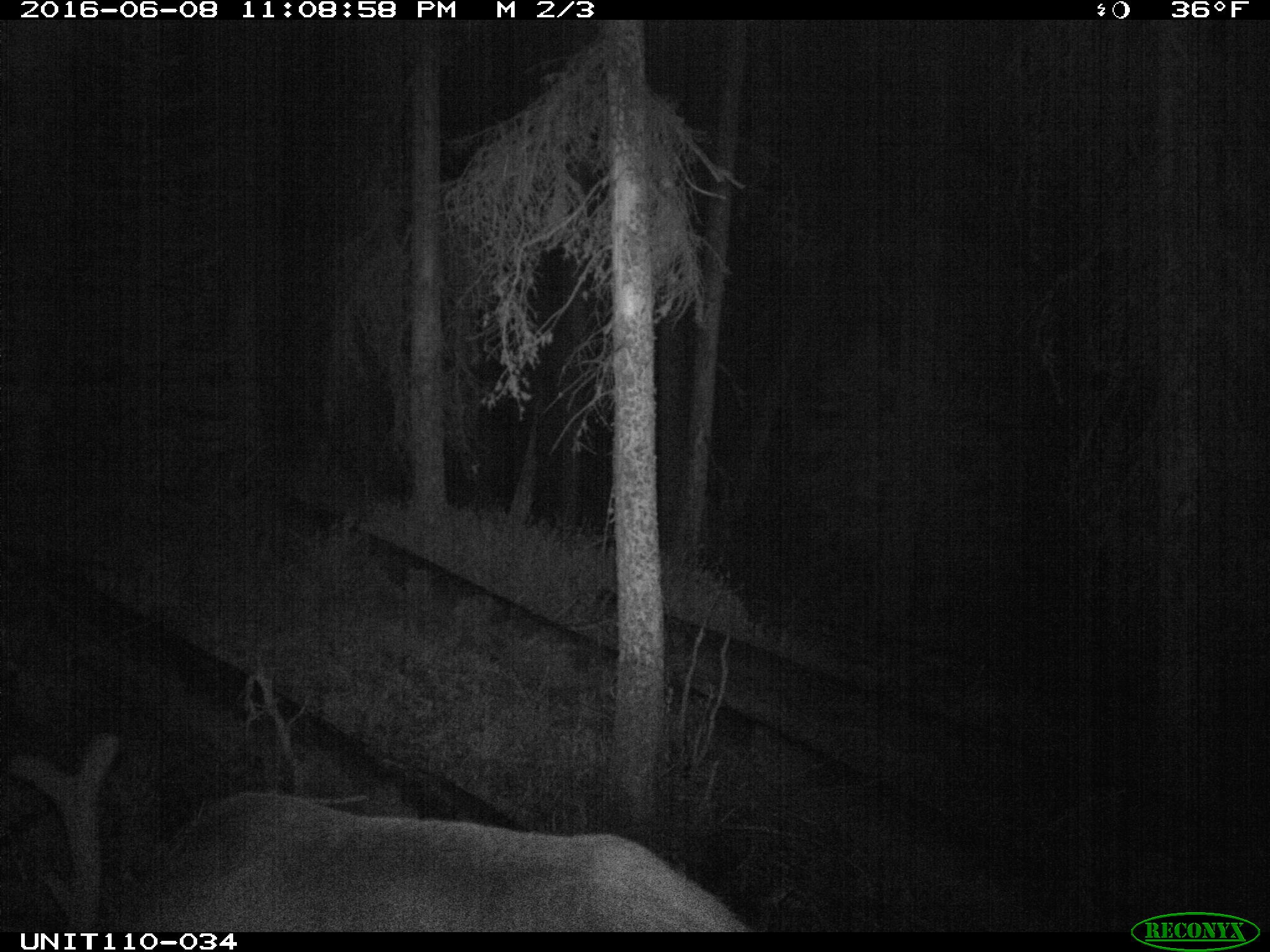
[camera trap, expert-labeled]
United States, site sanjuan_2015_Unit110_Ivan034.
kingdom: Animalia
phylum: Chordata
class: Mammalia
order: Artiodactyla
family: Cervidae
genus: Cervus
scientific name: Cervus elaphus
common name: red deer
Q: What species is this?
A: Cervus elaphus (red deer).